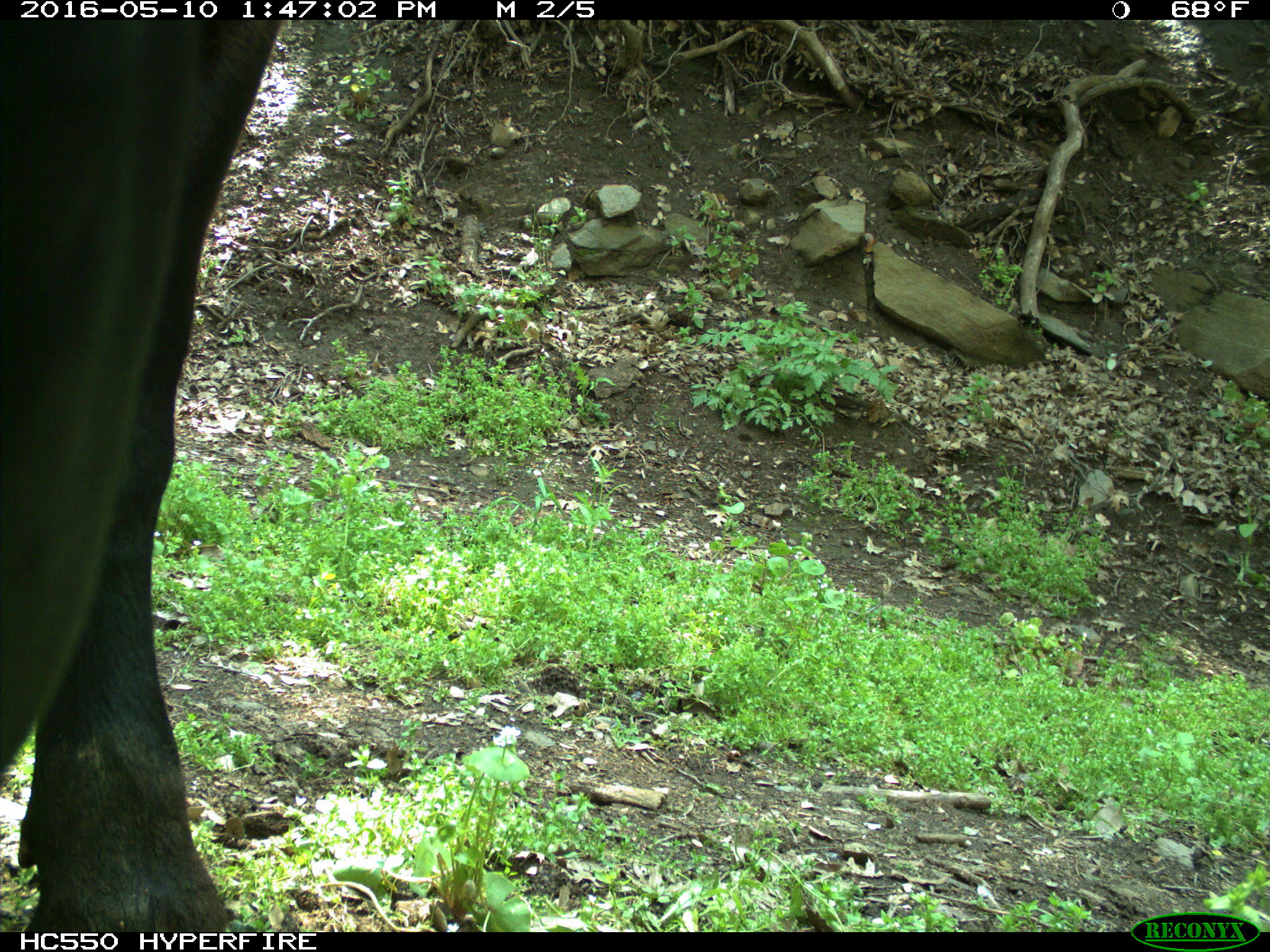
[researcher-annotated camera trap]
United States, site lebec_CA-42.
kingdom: Animalia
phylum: Chordata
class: Mammalia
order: Artiodactyla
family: Bovidae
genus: Bos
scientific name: Bos taurus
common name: domestic cow